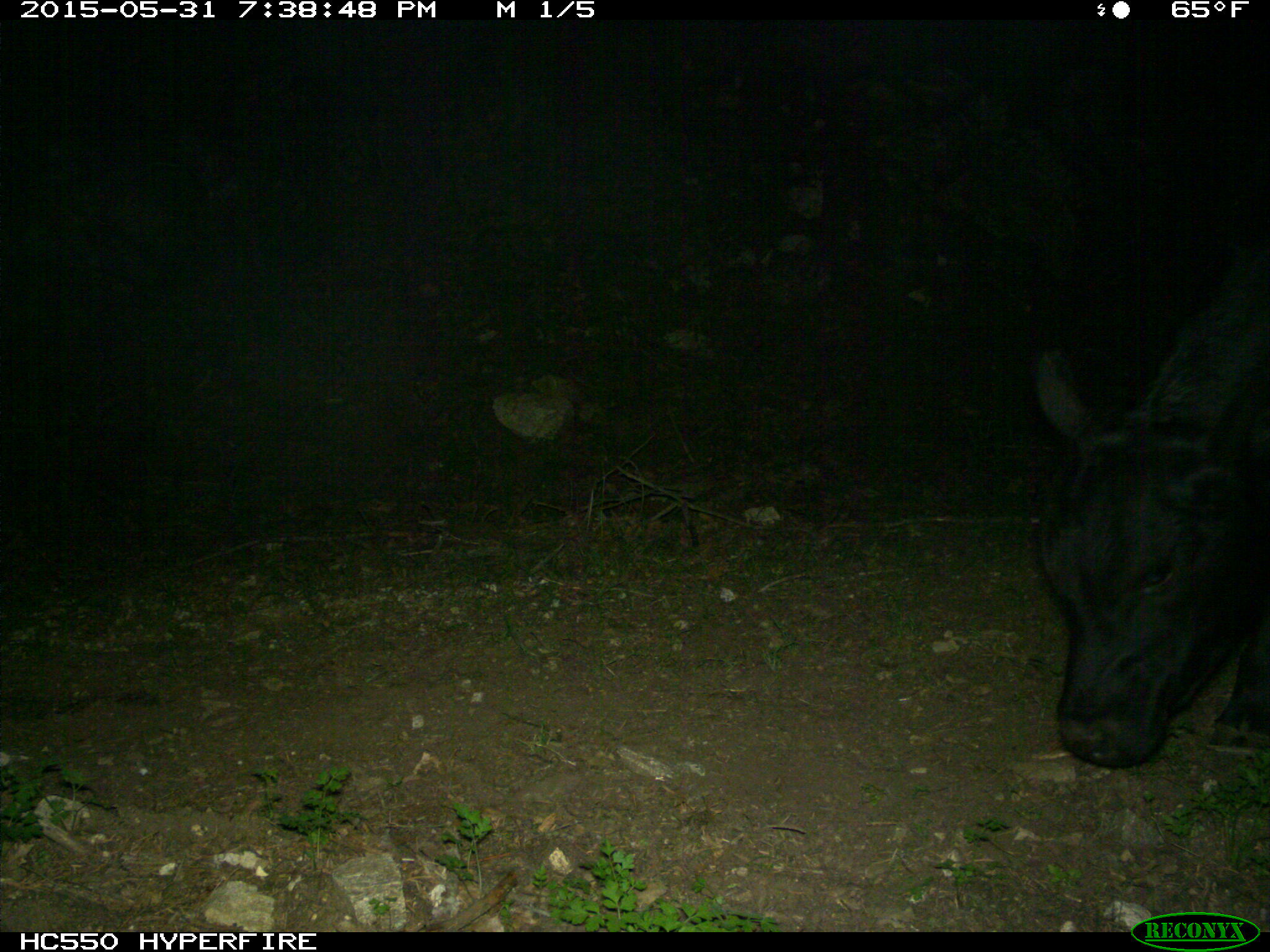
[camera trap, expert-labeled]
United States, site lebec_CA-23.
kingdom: Animalia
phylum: Chordata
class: Mammalia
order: Artiodactyla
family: Bovidae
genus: Bos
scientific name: Bos taurus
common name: domestic cow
Bos taurus (domestic cow).